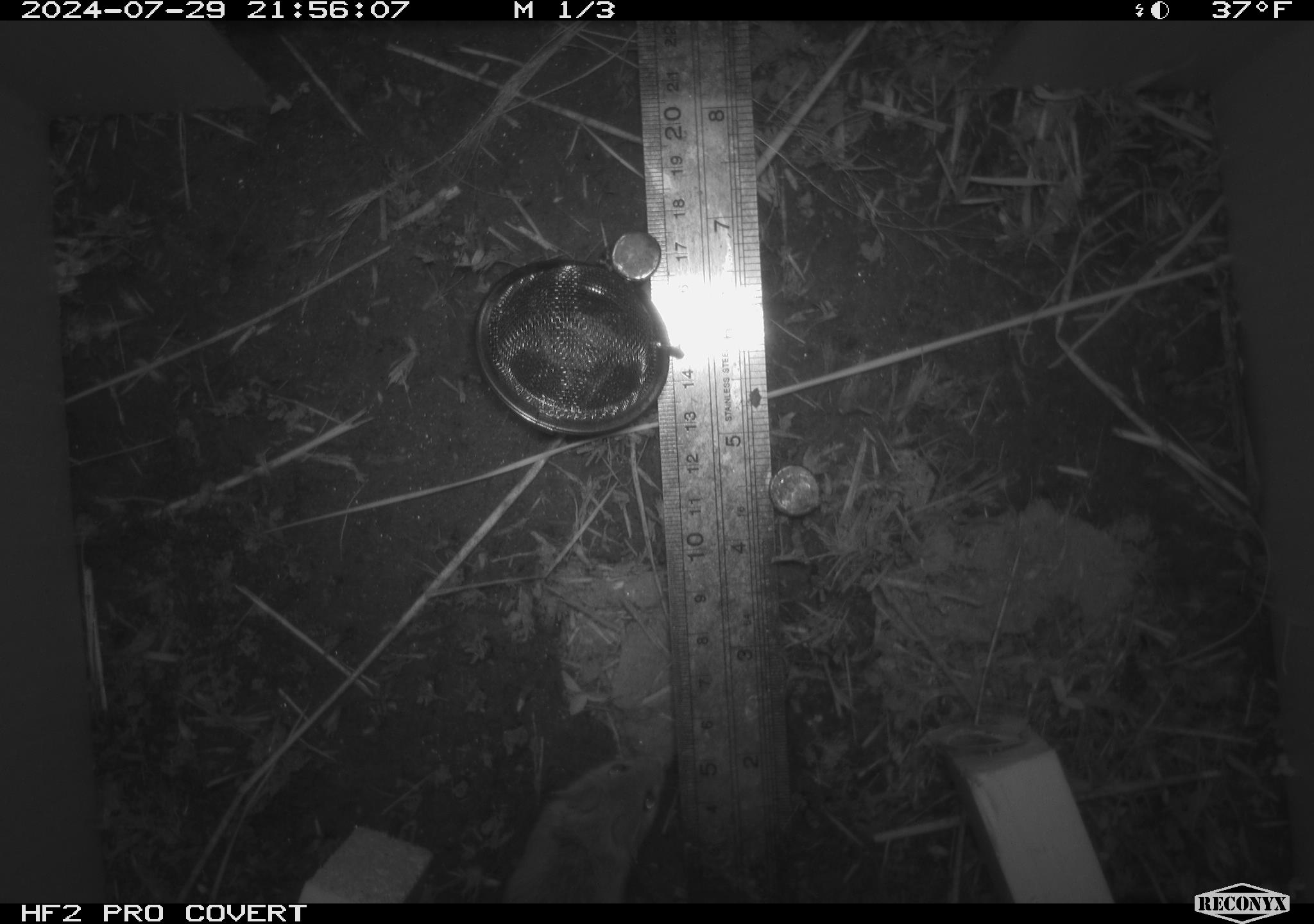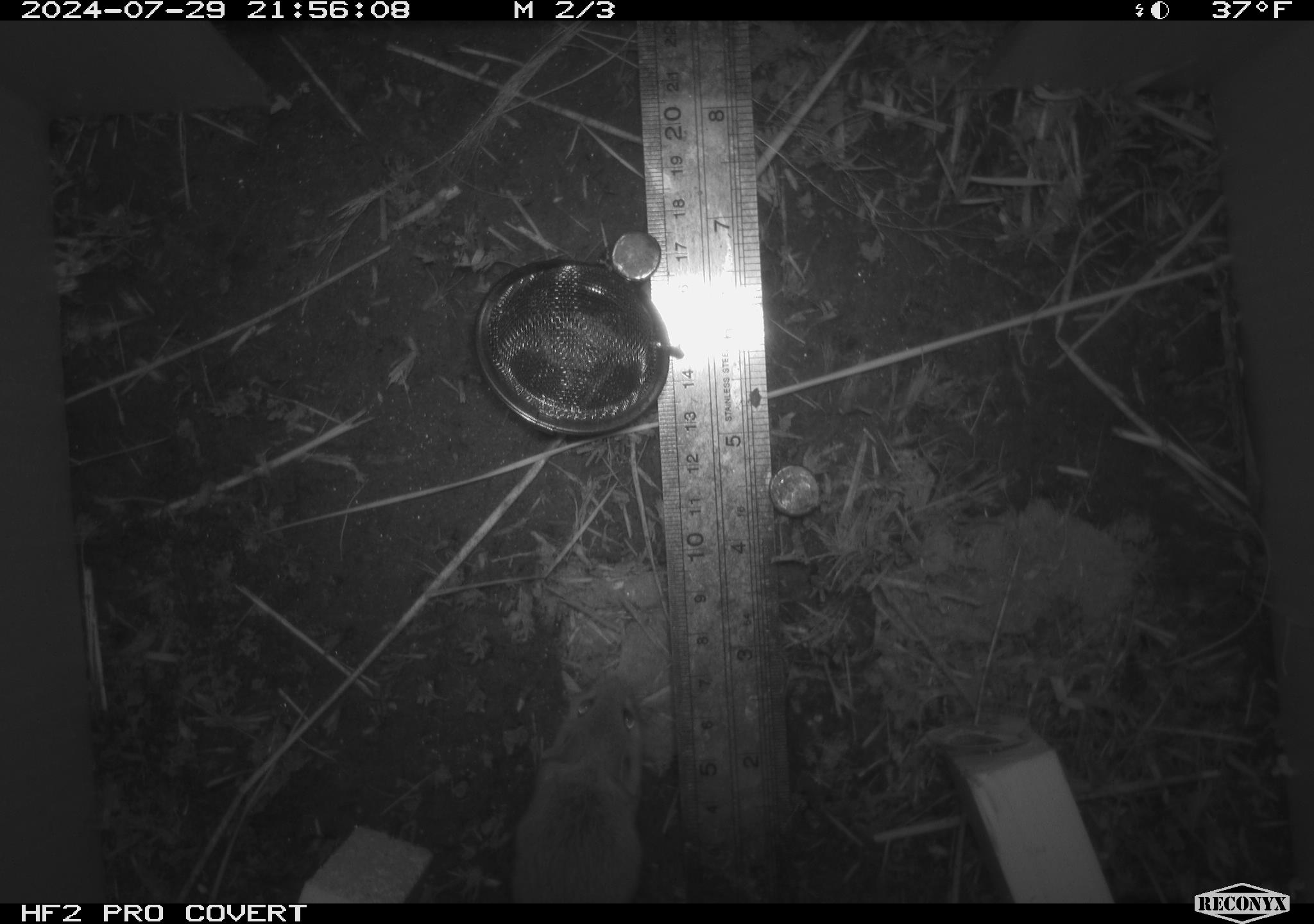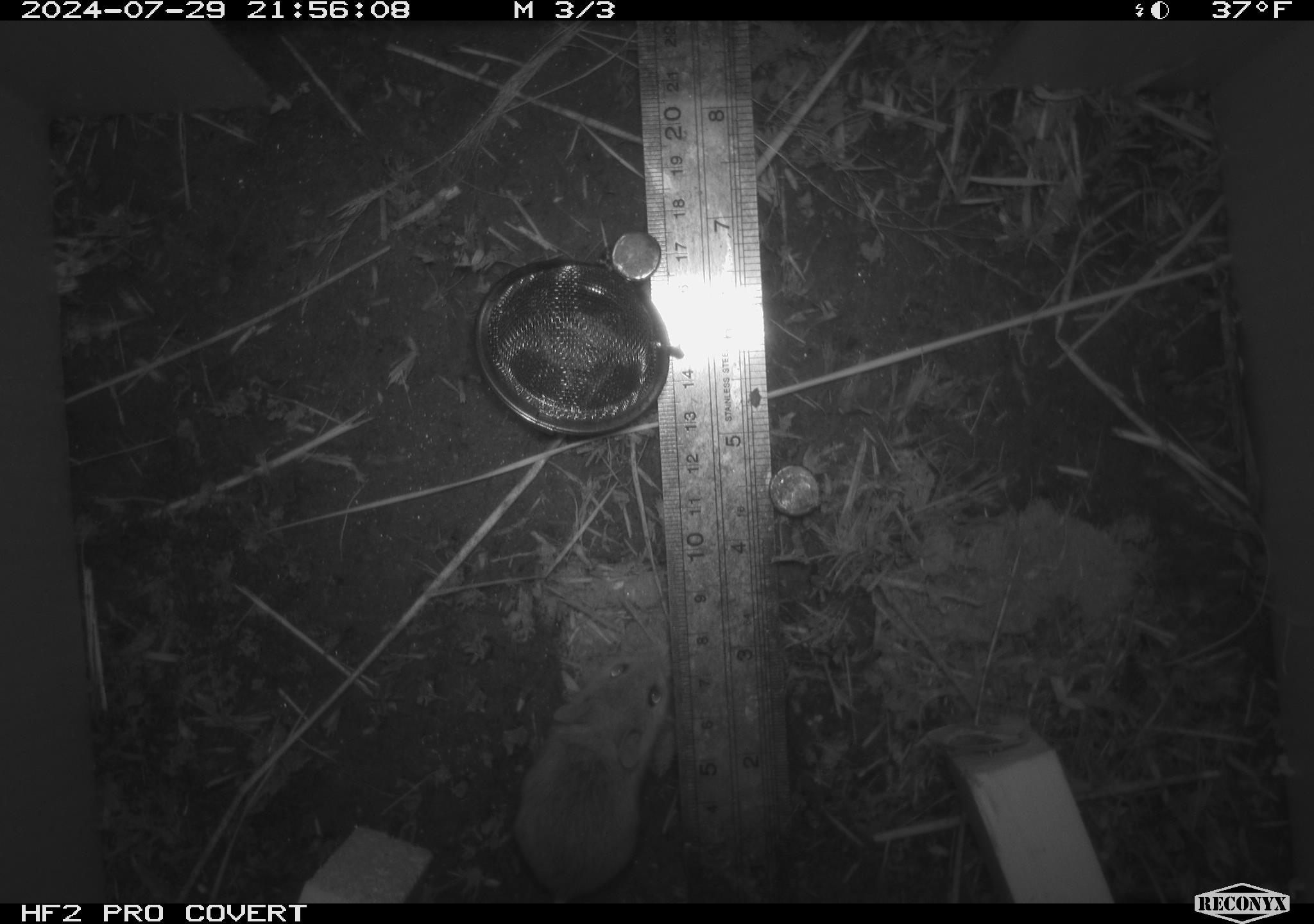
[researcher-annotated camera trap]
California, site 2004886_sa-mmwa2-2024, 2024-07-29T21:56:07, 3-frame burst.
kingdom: Animalia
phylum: Chordata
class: Mammalia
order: Rodentia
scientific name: Rodentia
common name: mouse species